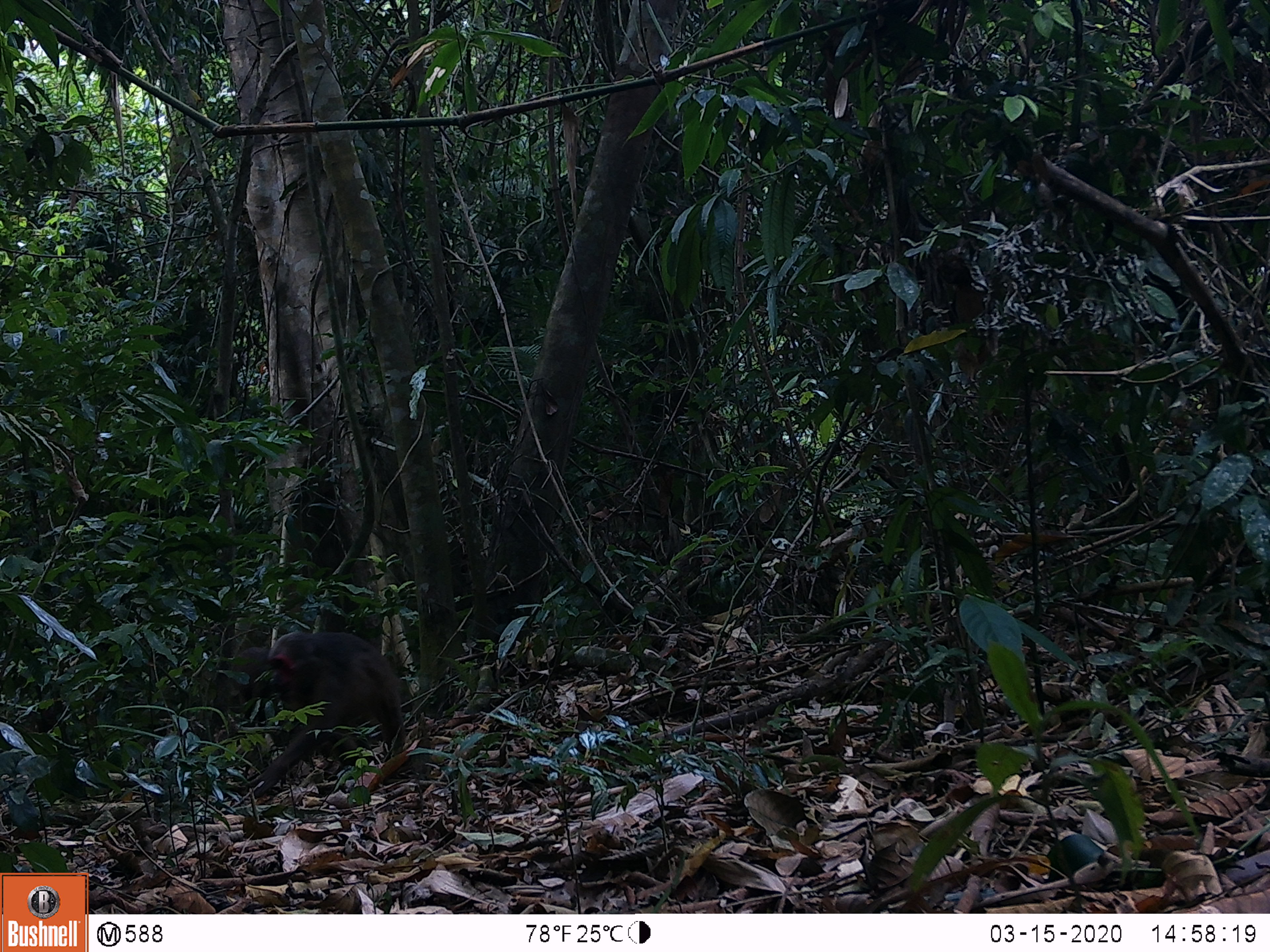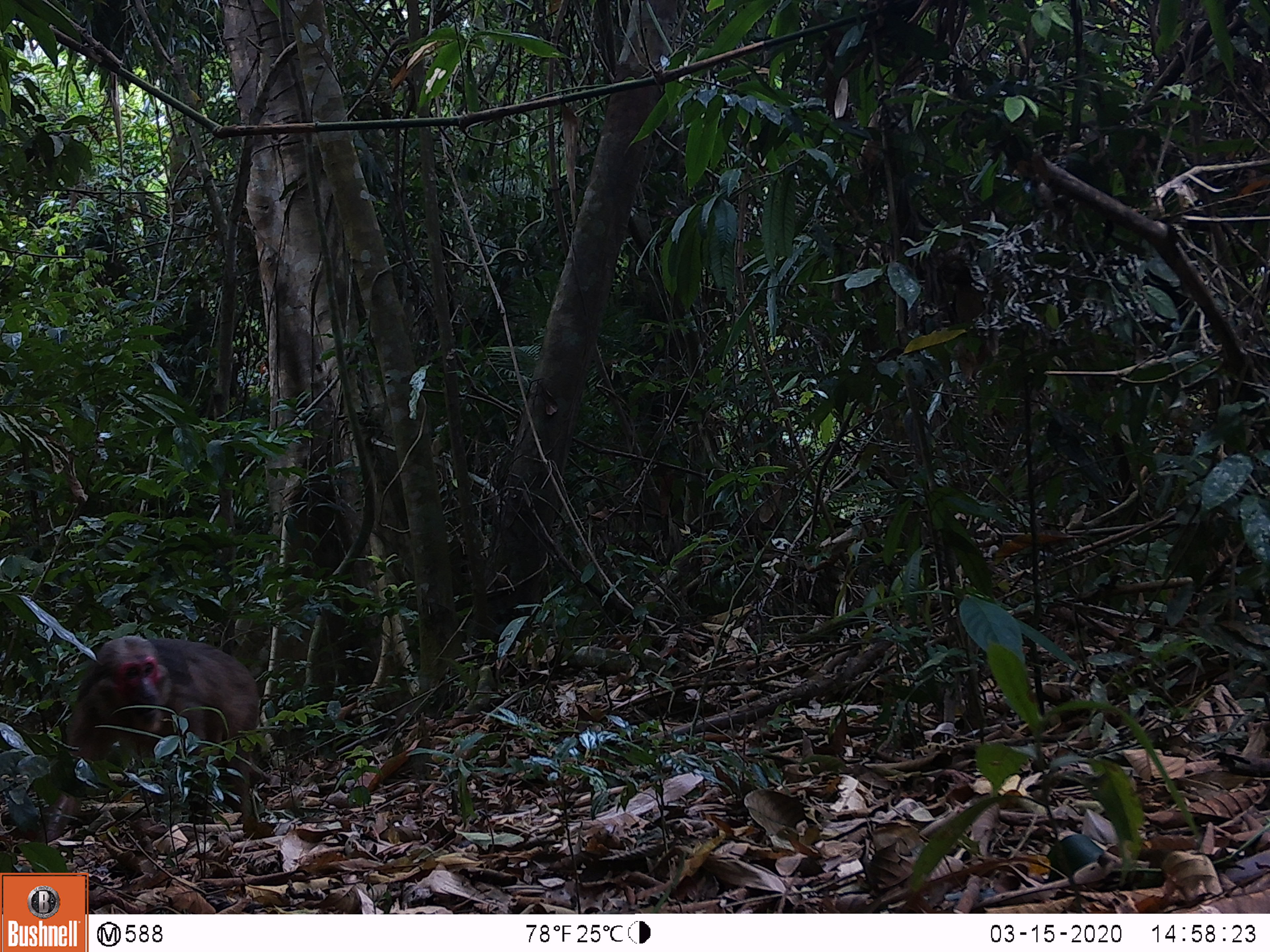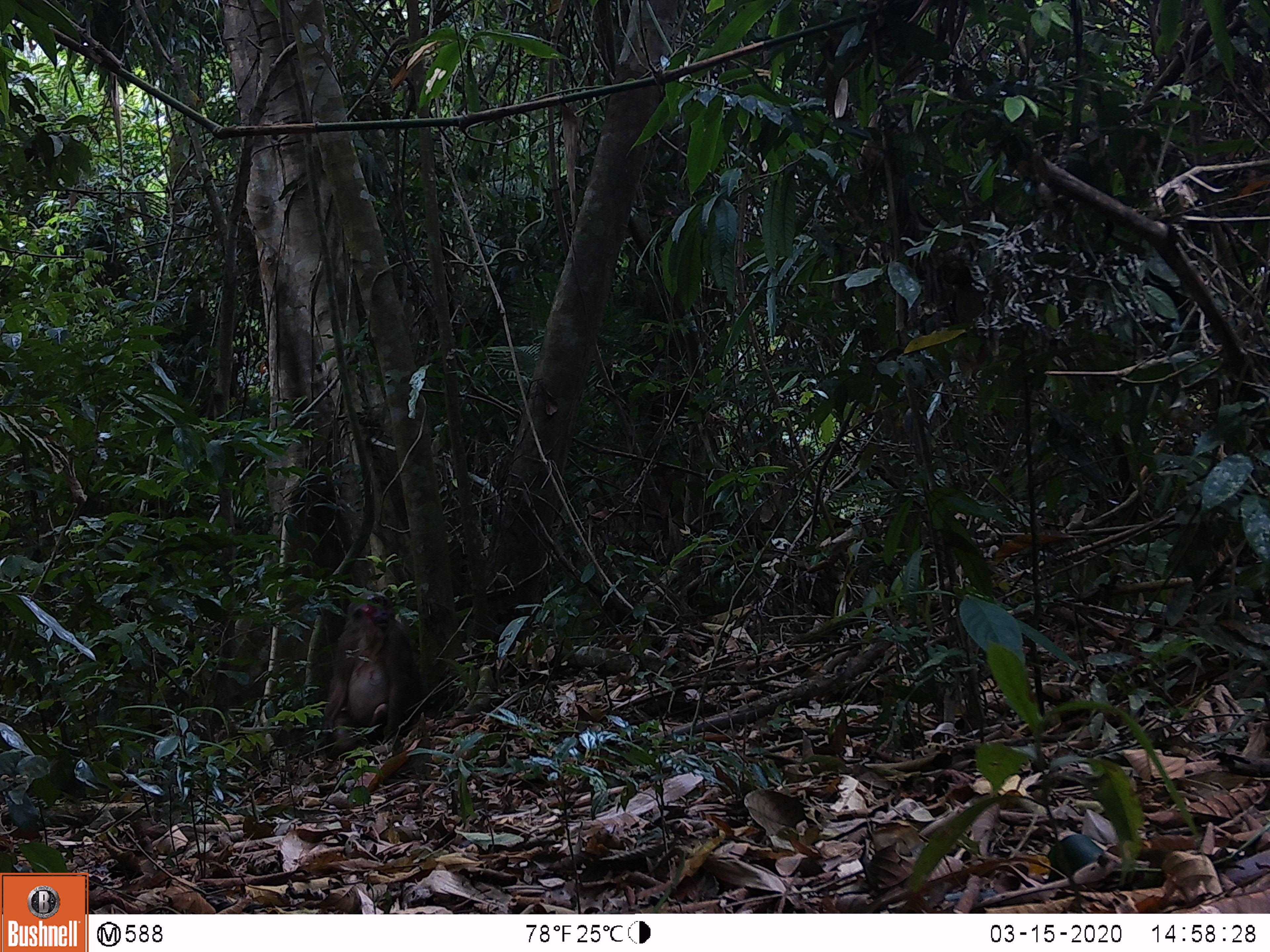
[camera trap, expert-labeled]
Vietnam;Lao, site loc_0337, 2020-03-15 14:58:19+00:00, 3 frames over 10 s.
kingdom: Animalia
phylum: Chordata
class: Mammalia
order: Primates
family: Cercopithecidae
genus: Macaca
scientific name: Macaca arctoides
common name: stump-tailed macaque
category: stump tailed macaque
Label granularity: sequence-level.